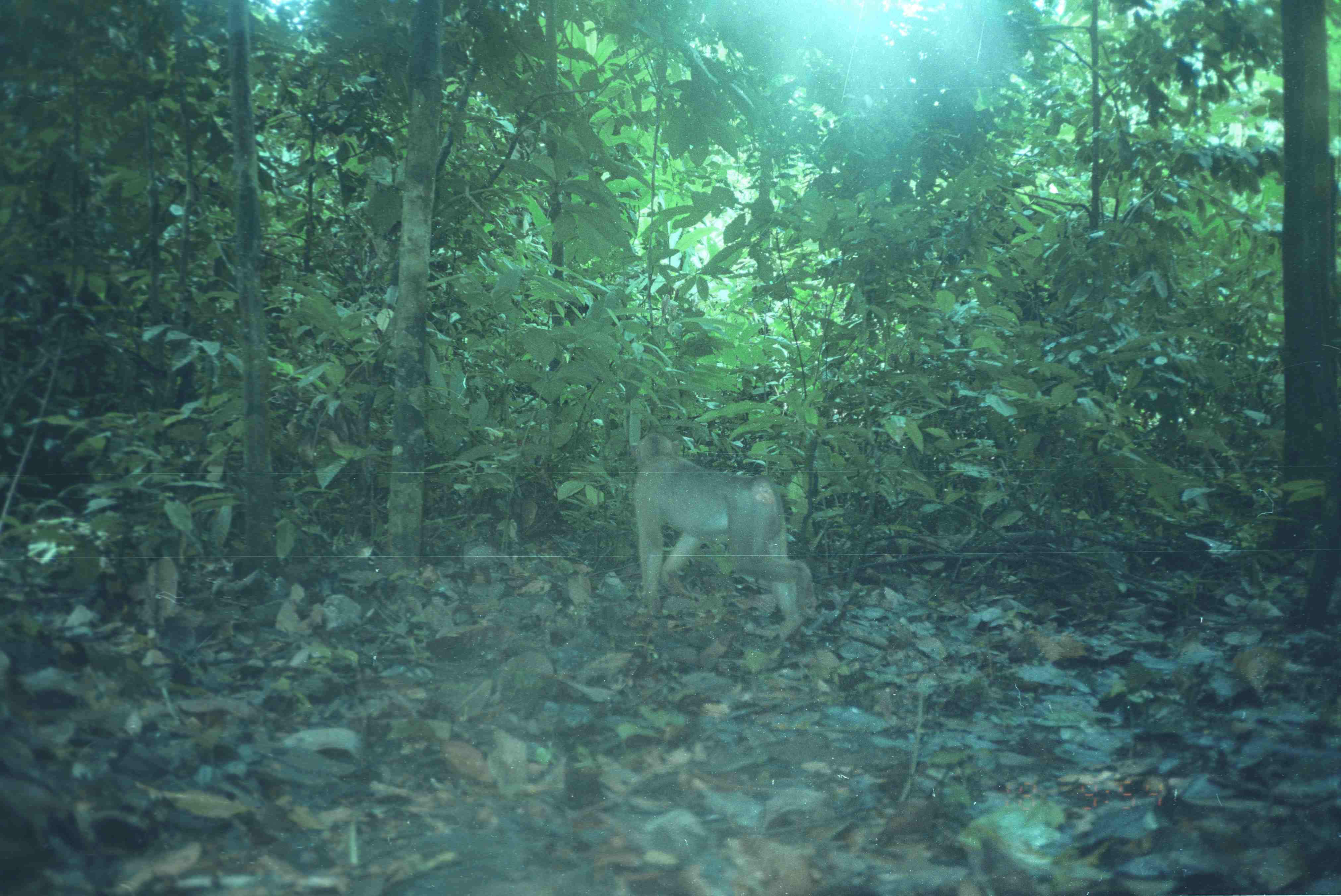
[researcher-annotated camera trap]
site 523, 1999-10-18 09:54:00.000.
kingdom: Animalia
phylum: Chordata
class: Mammalia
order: Primates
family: Cercopithecidae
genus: Macaca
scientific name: Macaca nemestrina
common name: southern pig-tailed macaque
Macaca nemestrina (southern pig-tailed macaque), count 1.